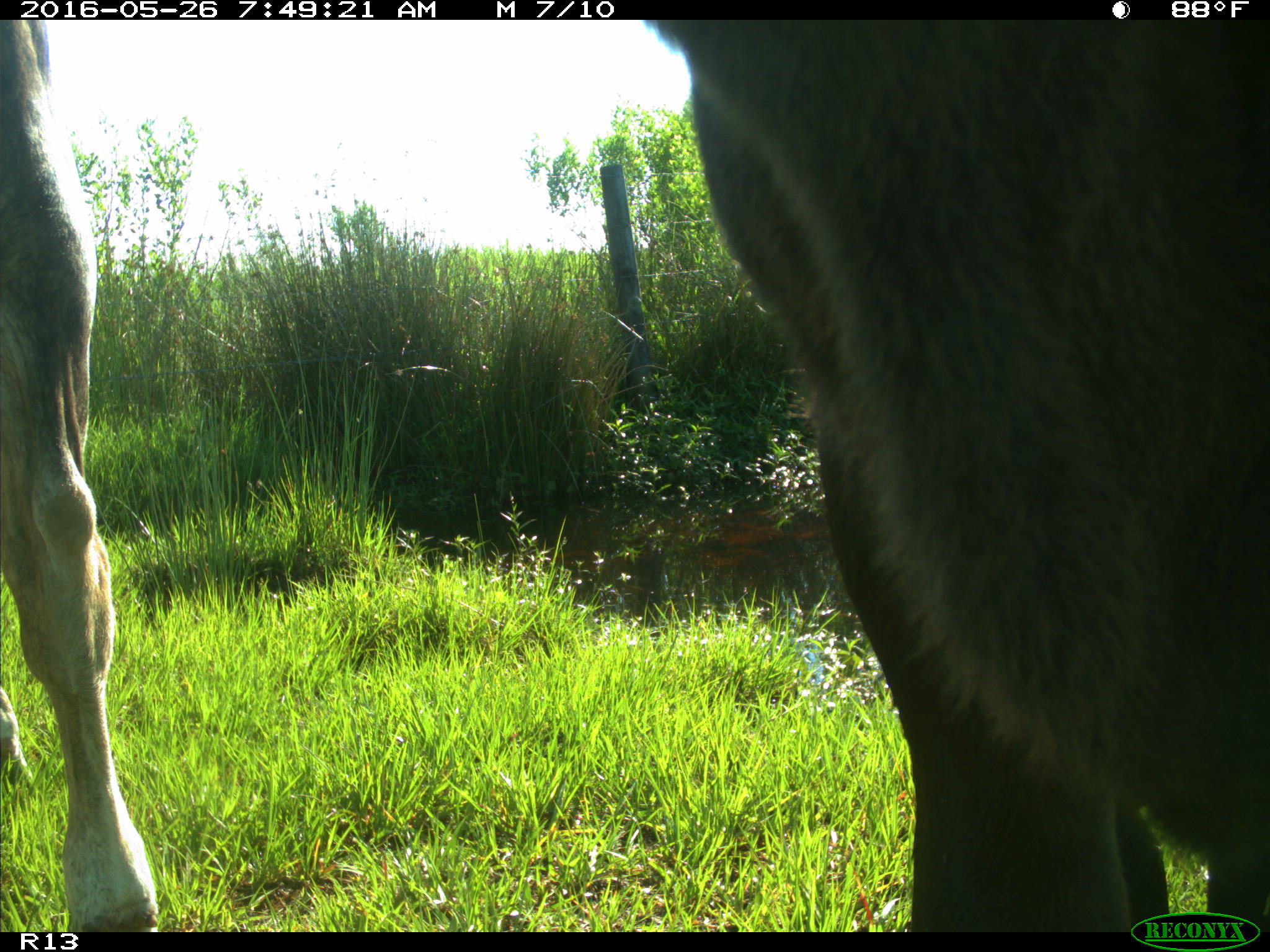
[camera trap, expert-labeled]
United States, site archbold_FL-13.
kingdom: Animalia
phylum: Chordata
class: Mammalia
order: Artiodactyla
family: Bovidae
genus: Bos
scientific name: Bos taurus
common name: domestic cow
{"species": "Bos taurus (domestic cow)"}